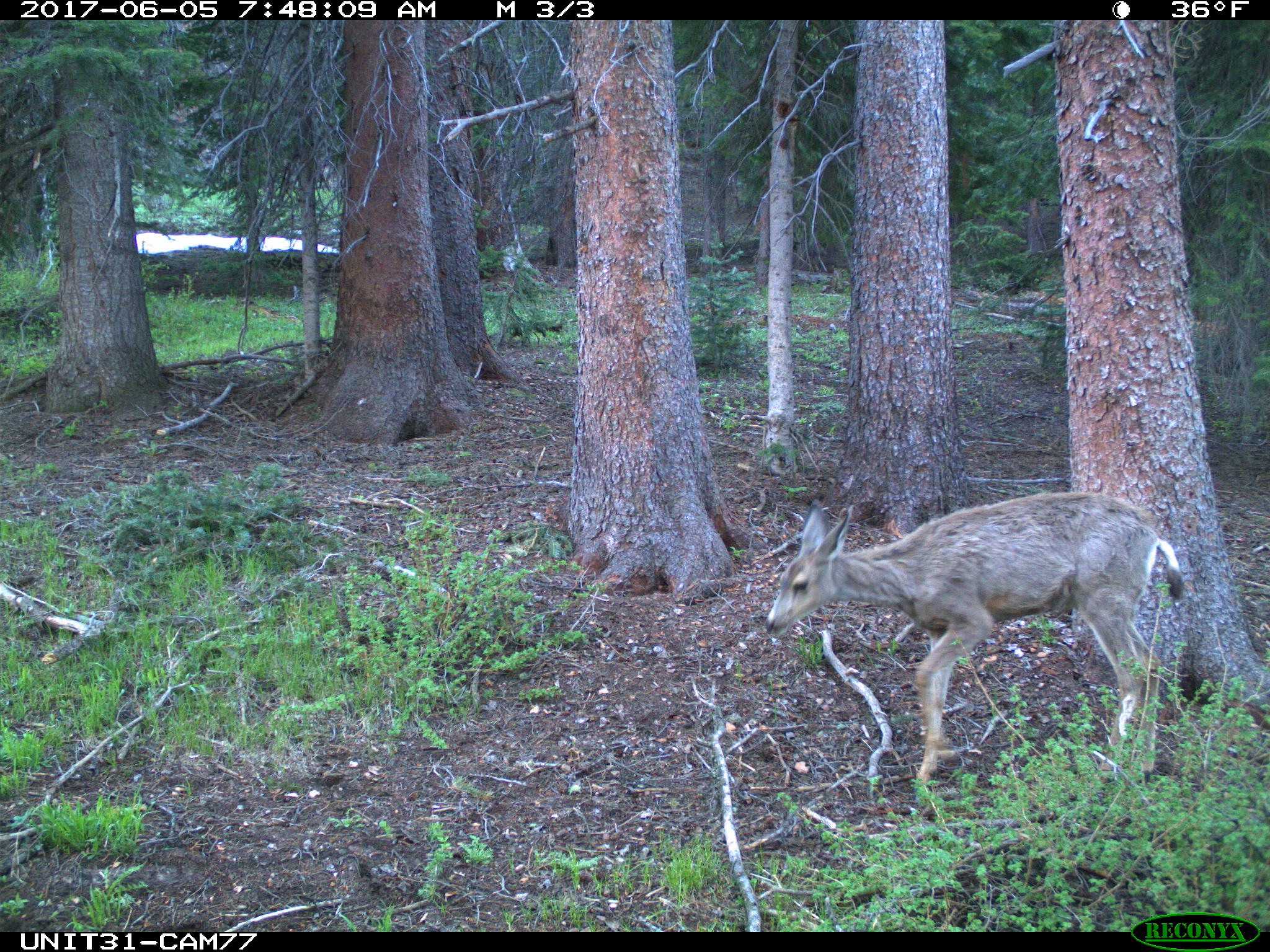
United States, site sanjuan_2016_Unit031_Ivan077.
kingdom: Animalia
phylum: Chordata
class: Mammalia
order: Artiodactyla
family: Cervidae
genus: Odocoileus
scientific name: Odocoileus hemionus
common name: mule deer